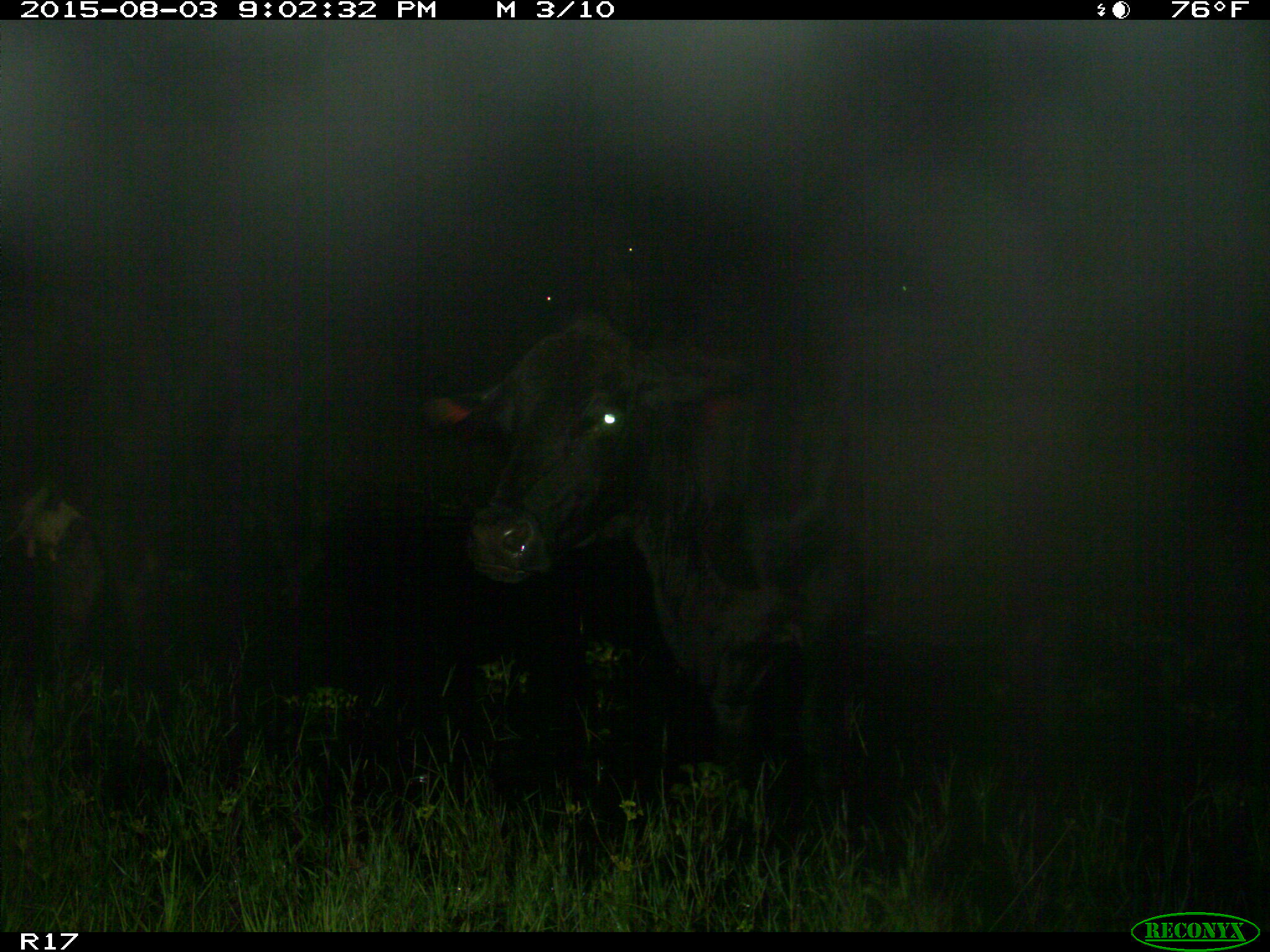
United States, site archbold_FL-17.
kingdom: Animalia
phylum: Chordata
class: Mammalia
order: Artiodactyla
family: Bovidae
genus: Bos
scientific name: Bos taurus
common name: domestic cow